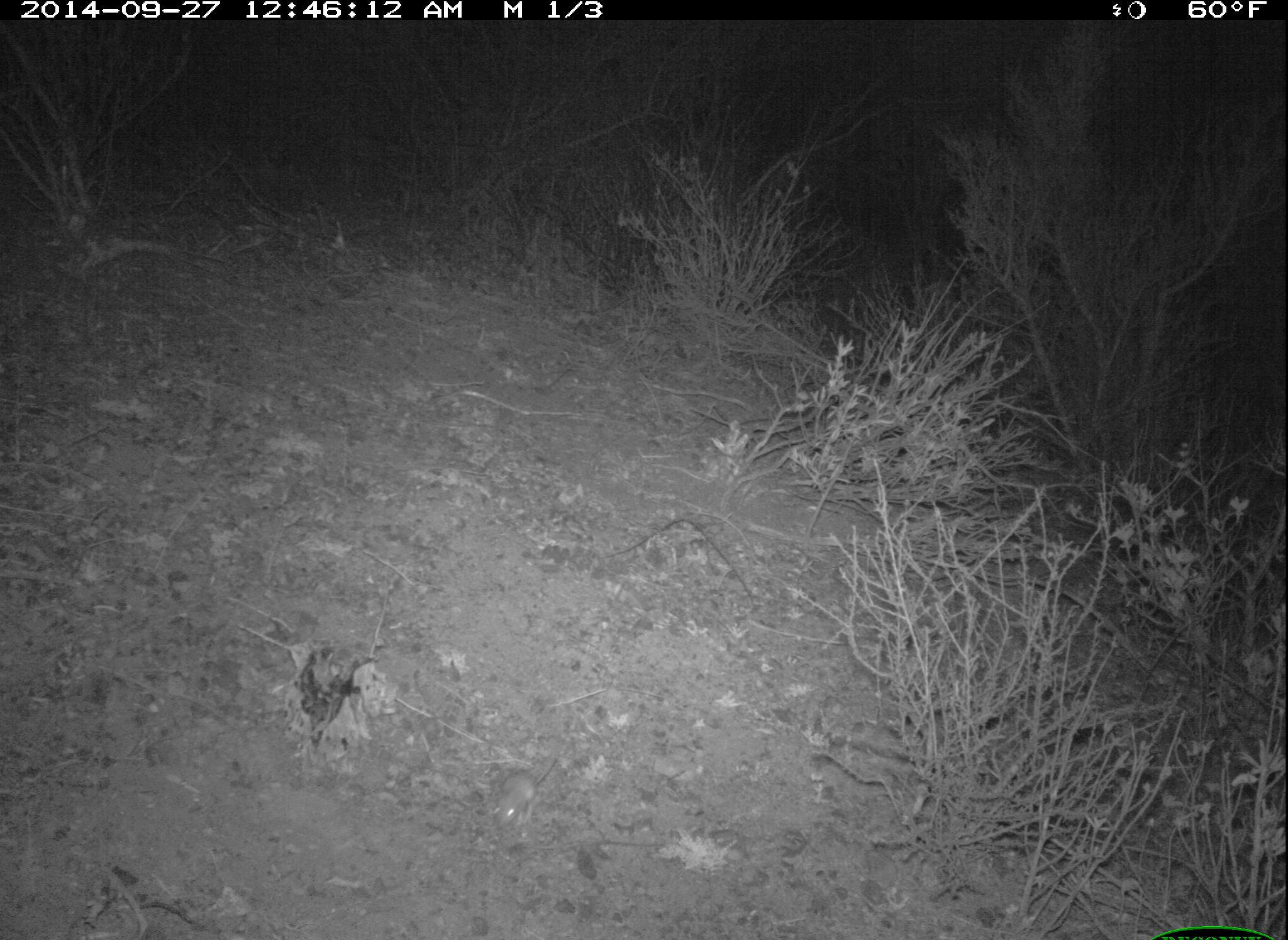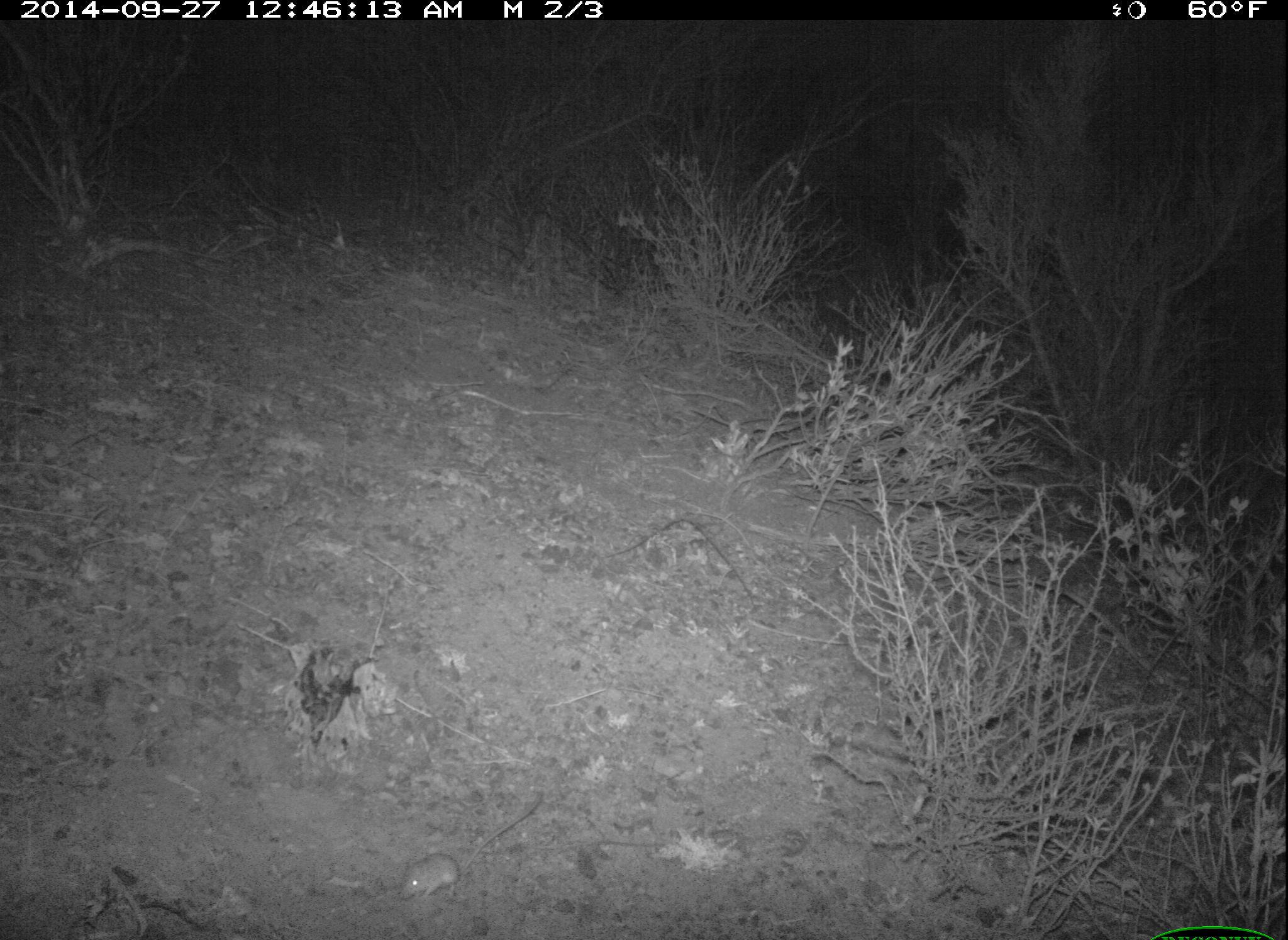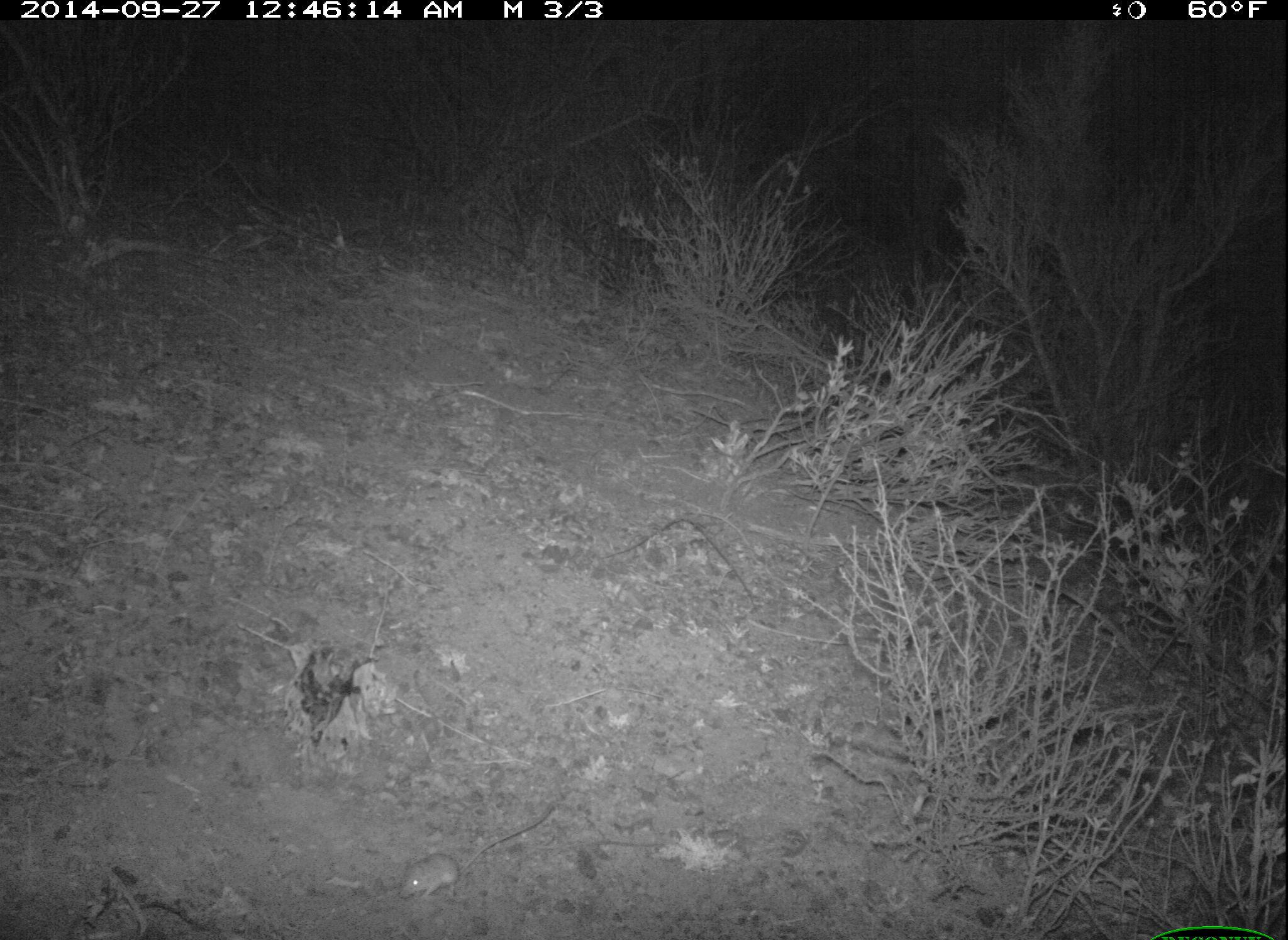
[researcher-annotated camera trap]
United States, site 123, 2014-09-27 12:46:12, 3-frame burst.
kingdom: Animalia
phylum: Chordata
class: Mammalia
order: Rodentia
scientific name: Rodentia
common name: rodent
Rodent (Rodentia).